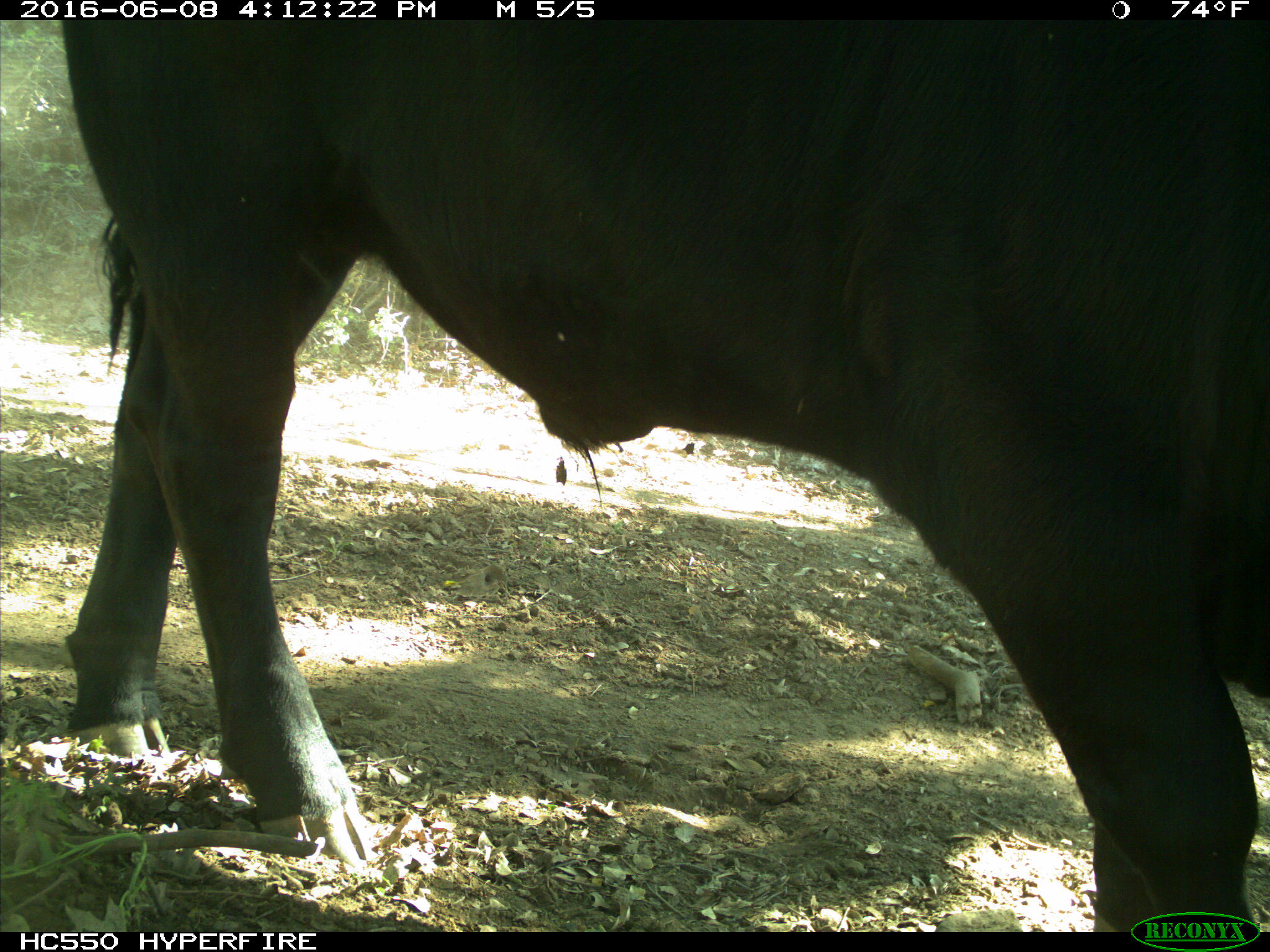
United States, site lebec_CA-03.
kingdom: Animalia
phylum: Chordata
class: Mammalia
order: Artiodactyla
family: Bovidae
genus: Bos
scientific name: Bos taurus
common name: domestic cow